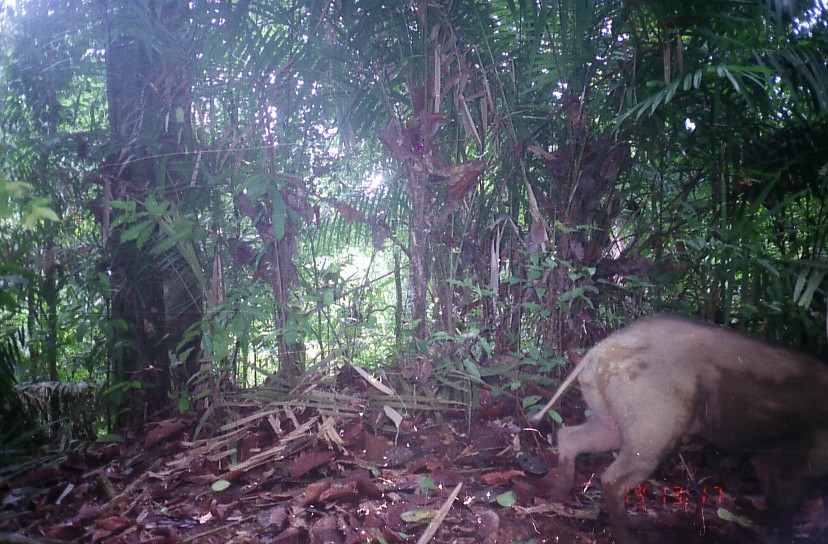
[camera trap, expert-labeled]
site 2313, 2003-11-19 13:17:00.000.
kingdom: Animalia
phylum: Chordata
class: Mammalia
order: Artiodactyla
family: Suidae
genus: Sus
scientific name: Sus scrofa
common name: wild boar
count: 1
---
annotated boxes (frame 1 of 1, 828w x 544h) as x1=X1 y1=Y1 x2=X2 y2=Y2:
sus scrofa: x1=529 y1=315 x2=828 y2=544